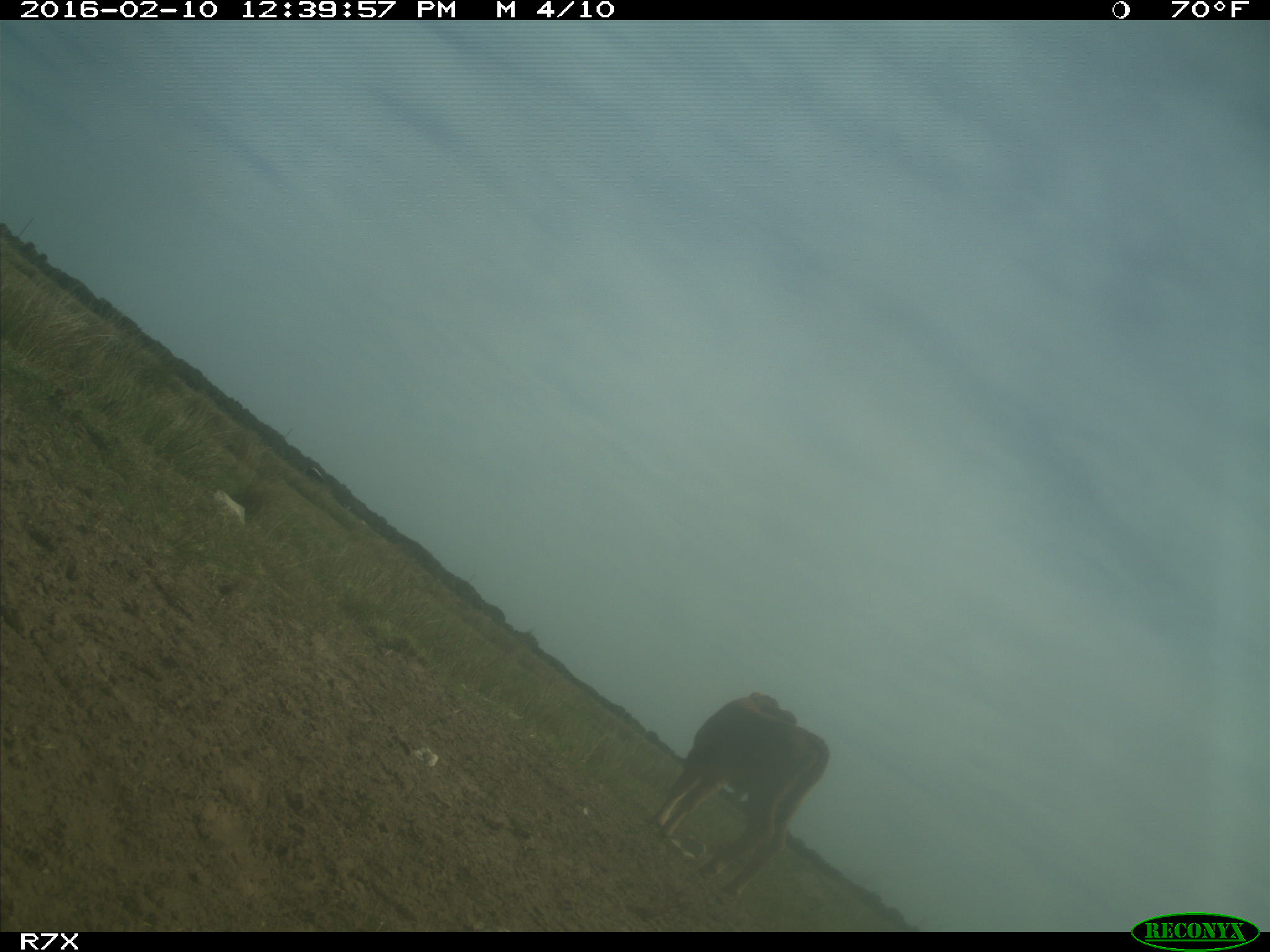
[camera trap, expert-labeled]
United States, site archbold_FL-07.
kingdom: Animalia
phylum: Chordata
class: Mammalia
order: Artiodactyla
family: Bovidae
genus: Bos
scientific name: Bos taurus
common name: domestic cow